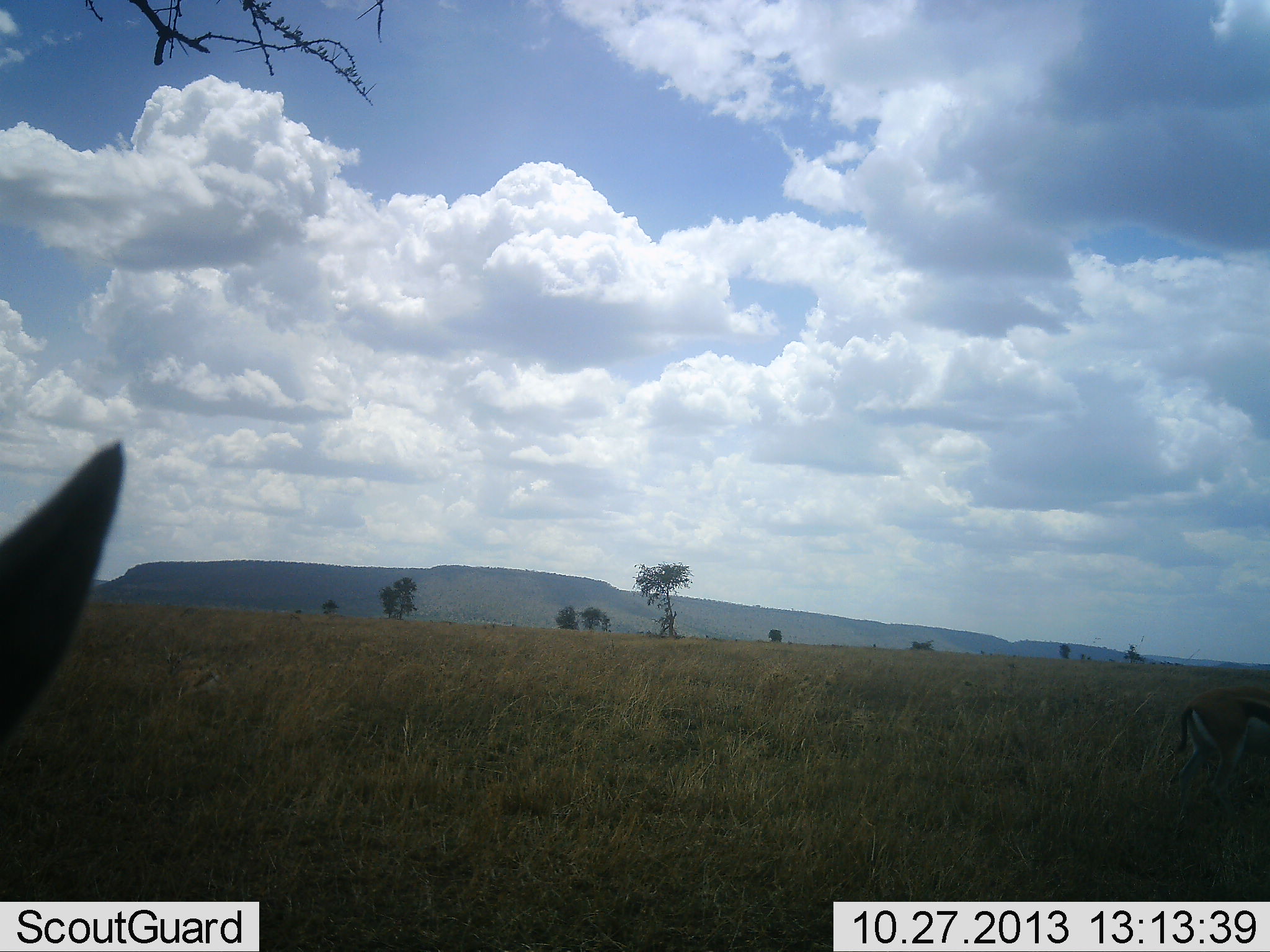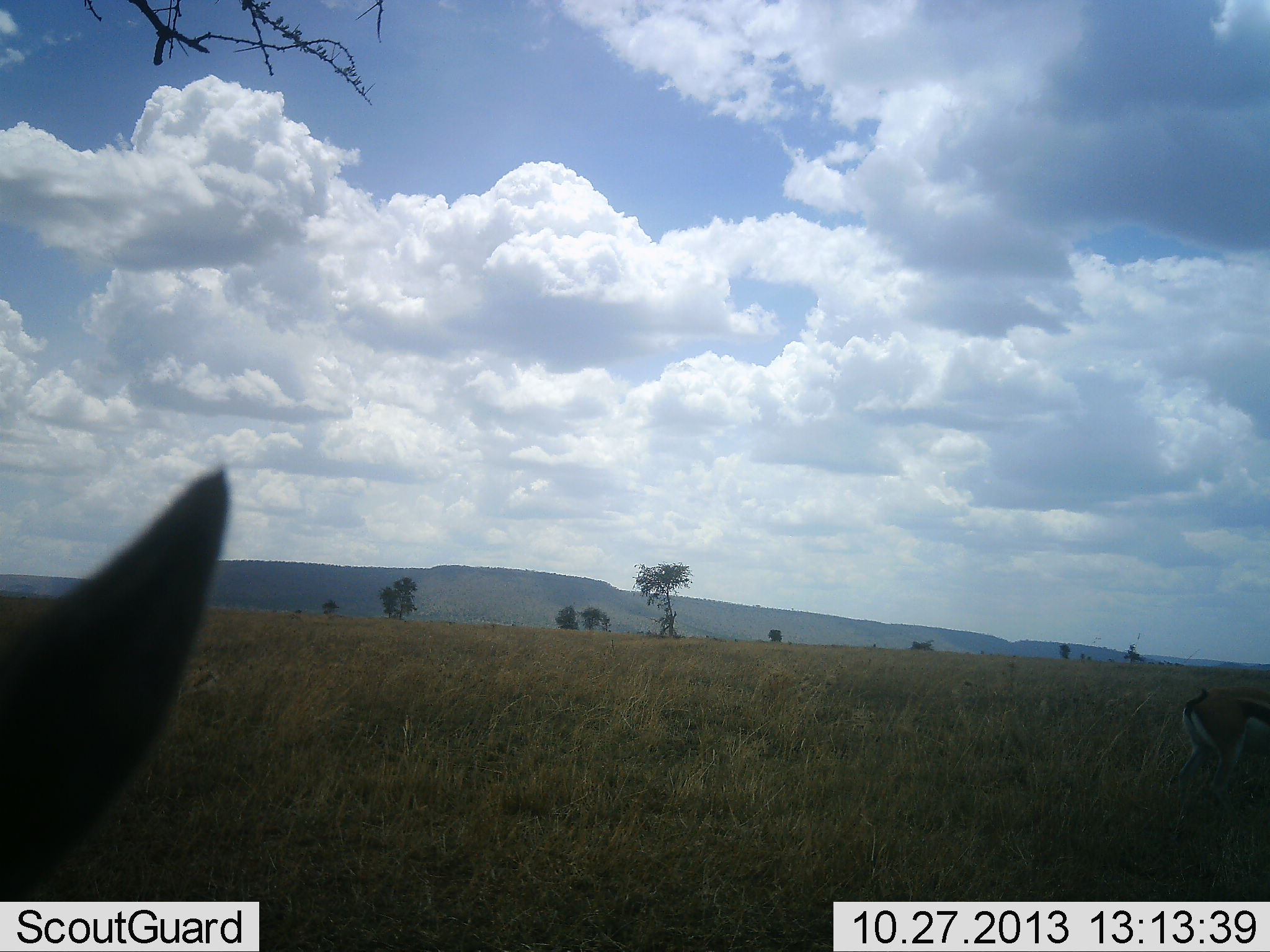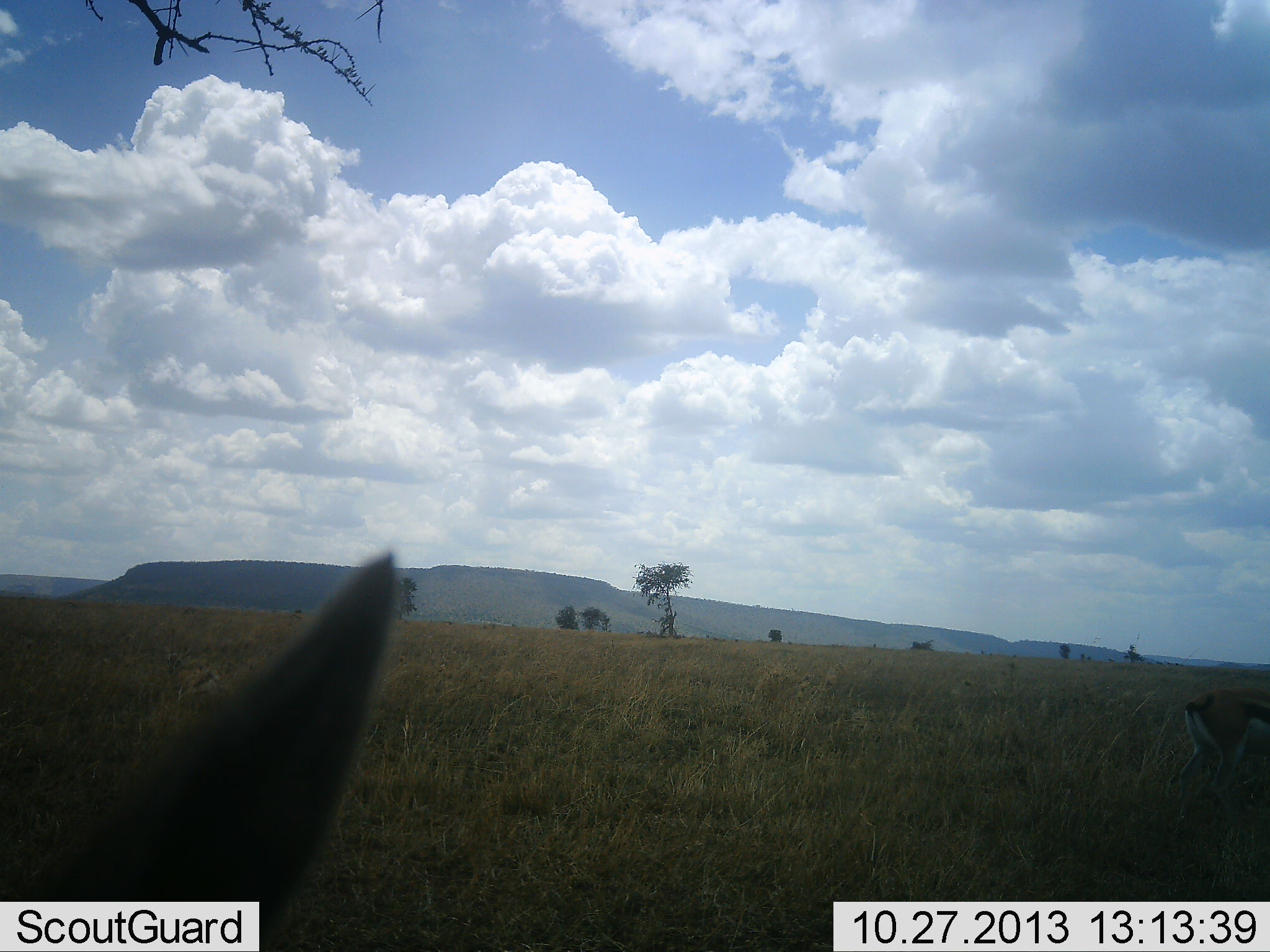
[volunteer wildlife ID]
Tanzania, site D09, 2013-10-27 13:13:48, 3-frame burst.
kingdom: Animalia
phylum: Chordata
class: Mammalia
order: Artiodactyla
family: Bovidae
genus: Eudorcas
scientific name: Eudorcas thomsonii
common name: thomson's gazelle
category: gazellethomsons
Gazellethomsons (thomson's gazelle) (Eudorcas thomsonii), count 2. Behavior (volunteer vote fractions): standing 71%, resting 5%, moving 10%, interacting 0%. Young present (vote fraction): 0%. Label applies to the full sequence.